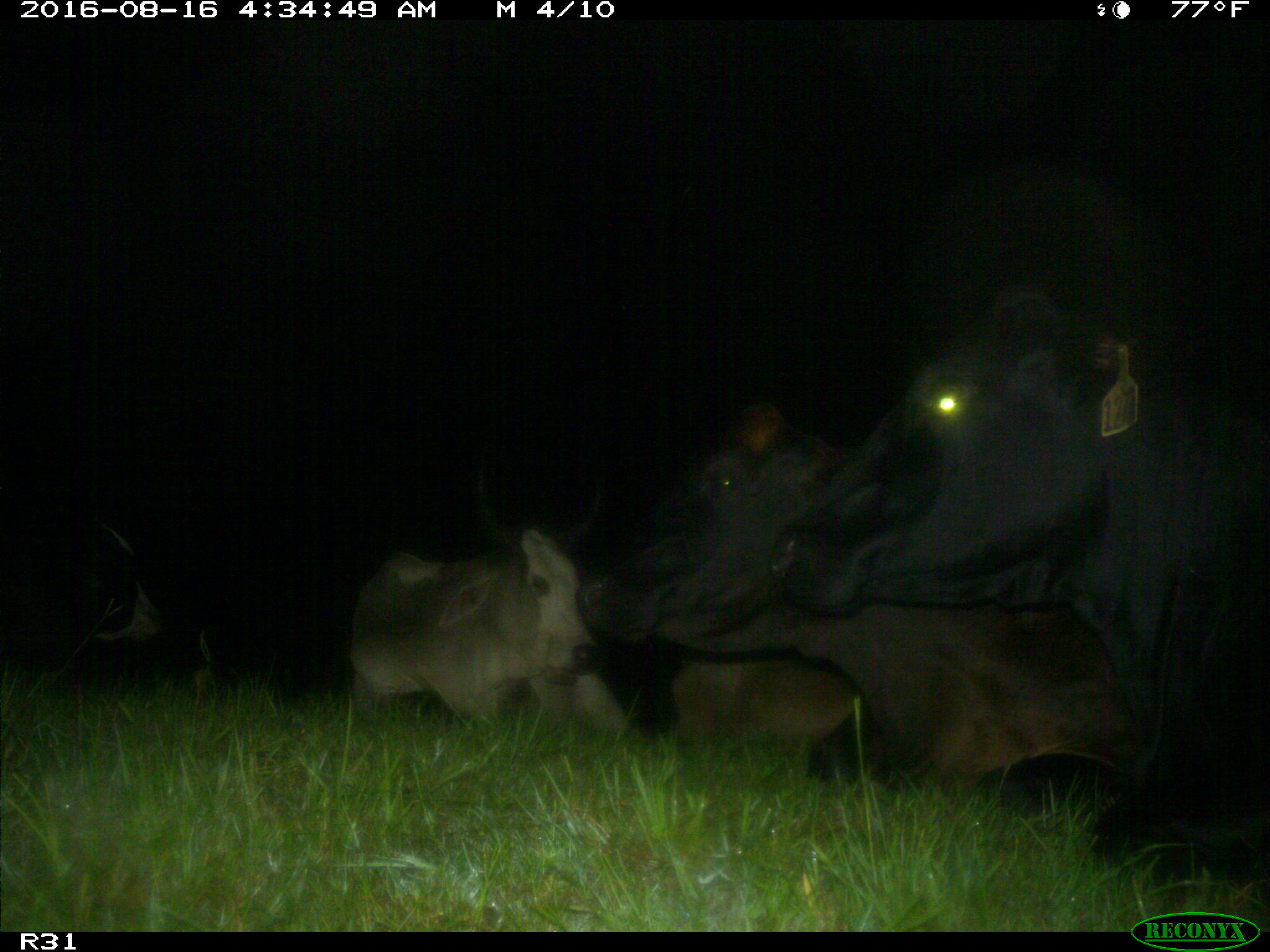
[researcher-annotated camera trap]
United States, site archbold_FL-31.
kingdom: Animalia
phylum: Chordata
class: Mammalia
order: Artiodactyla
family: Bovidae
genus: Bos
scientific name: Bos taurus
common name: domestic cow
Bos taurus (domestic cow).